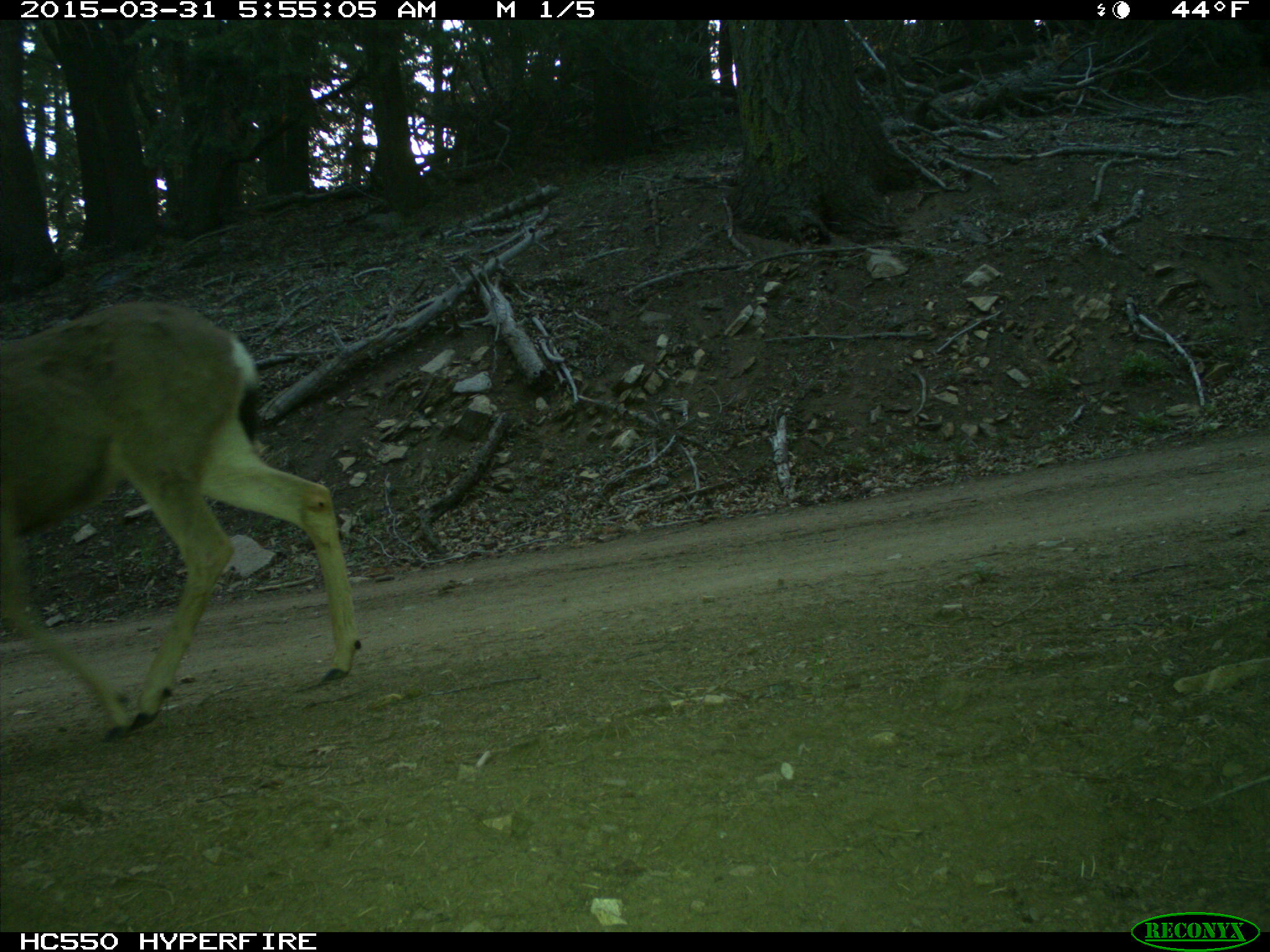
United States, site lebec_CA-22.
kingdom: Animalia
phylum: Chordata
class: Mammalia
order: Artiodactyla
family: Cervidae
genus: Odocoileus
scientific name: Odocoileus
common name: deer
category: unidentified deer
Unidentified deer (deer) (Odocoileus).